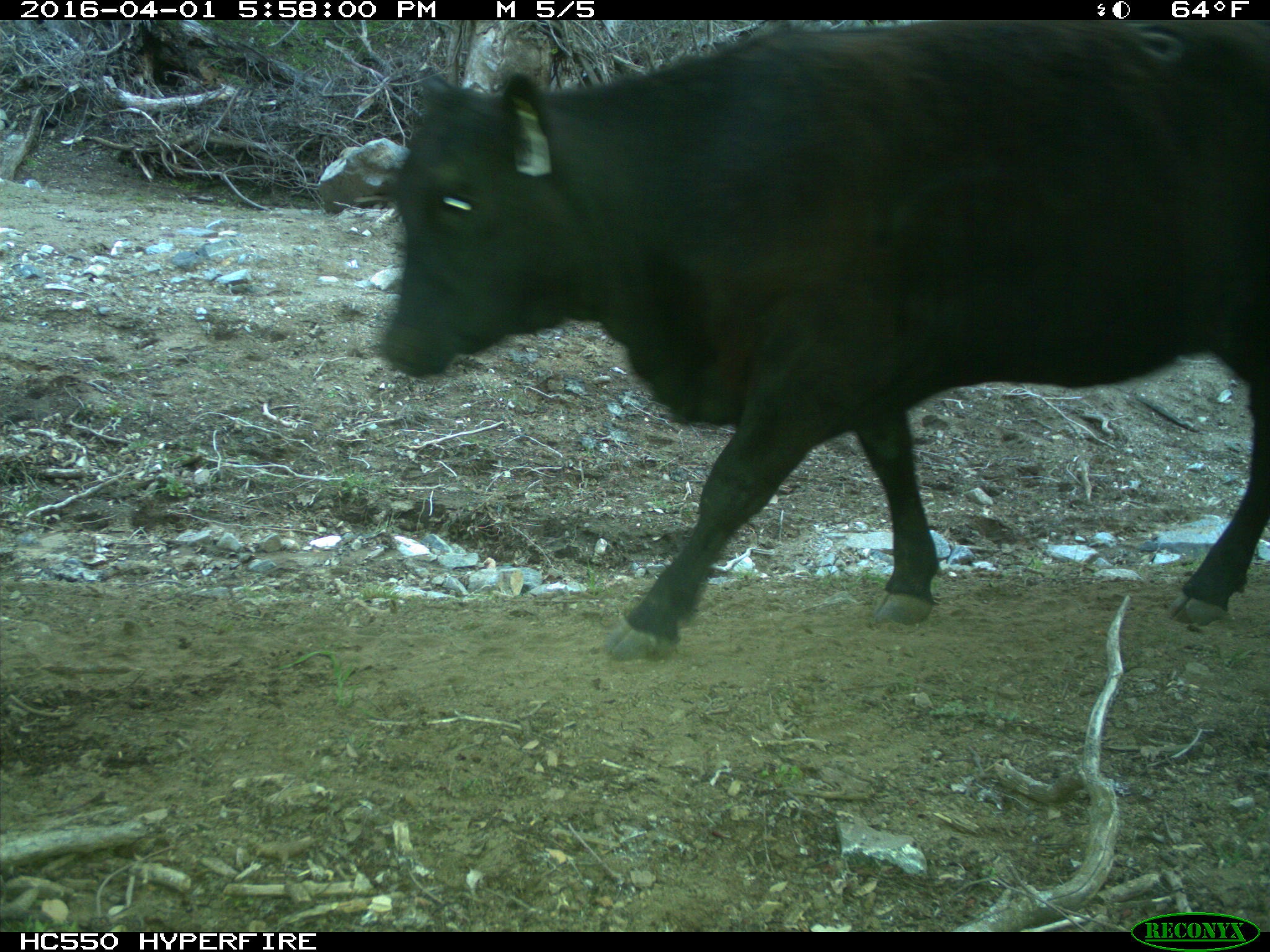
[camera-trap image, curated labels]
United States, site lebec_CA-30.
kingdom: Animalia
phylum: Chordata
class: Mammalia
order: Artiodactyla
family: Bovidae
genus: Bos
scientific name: Bos taurus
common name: domestic cow